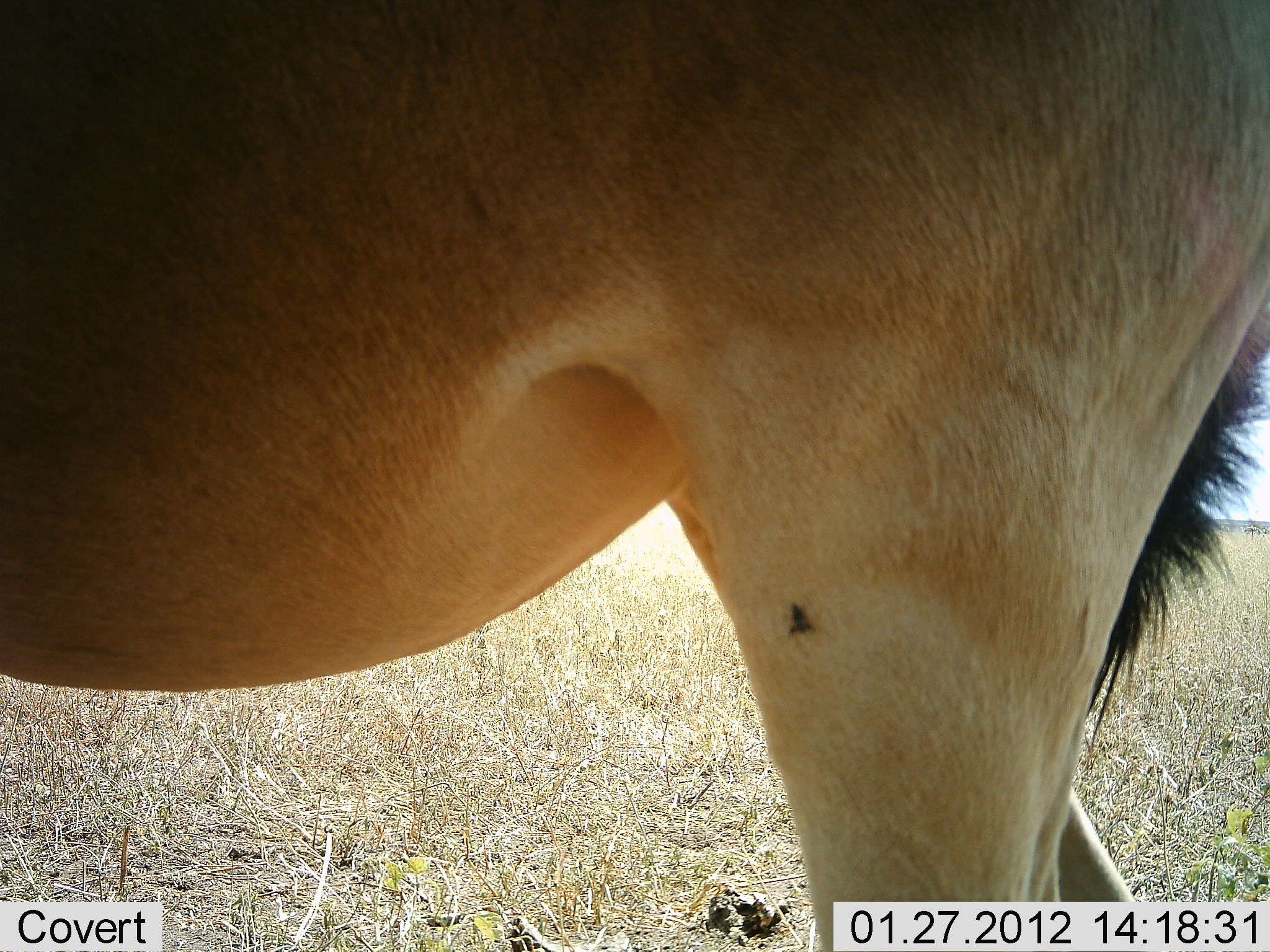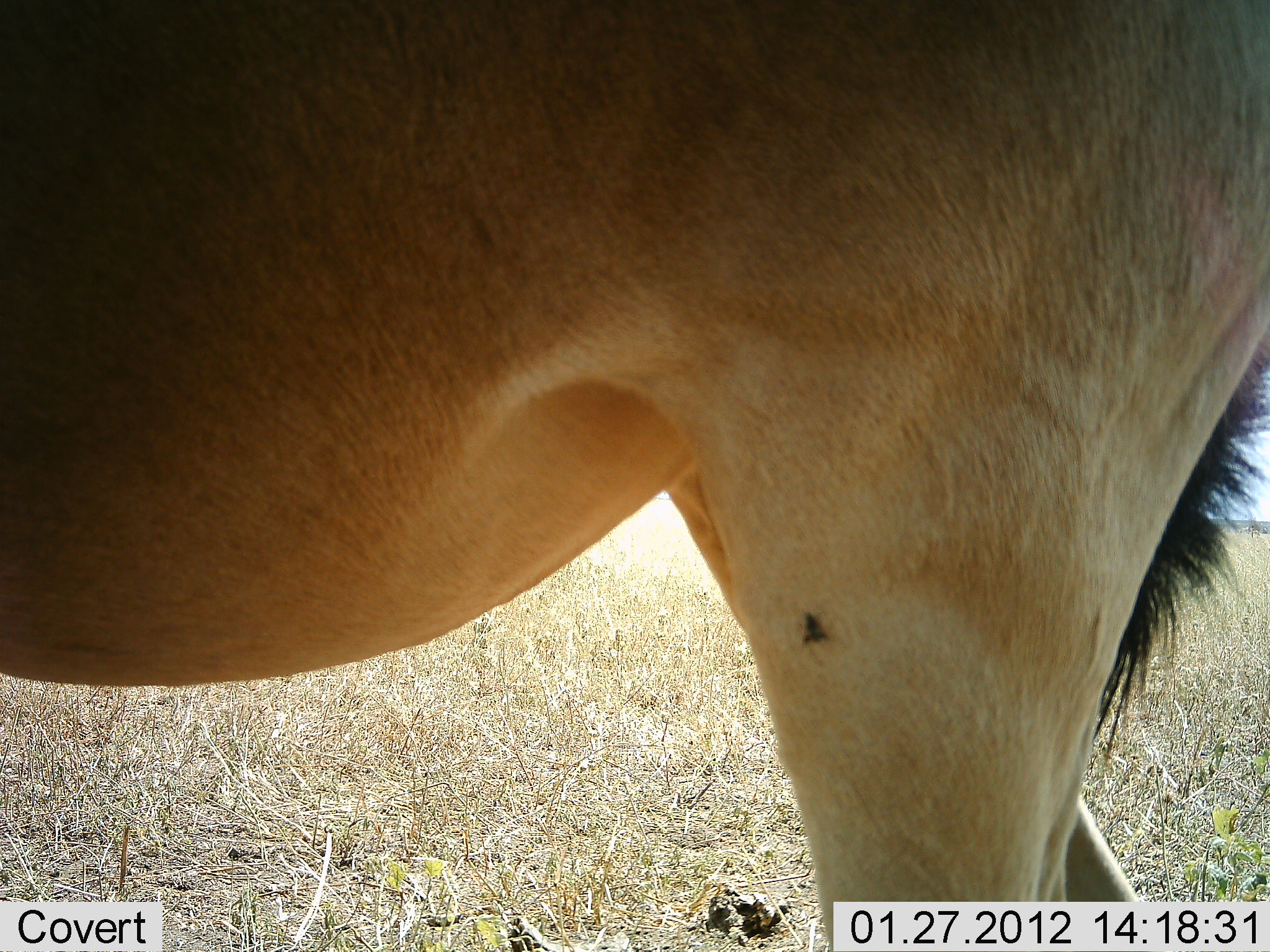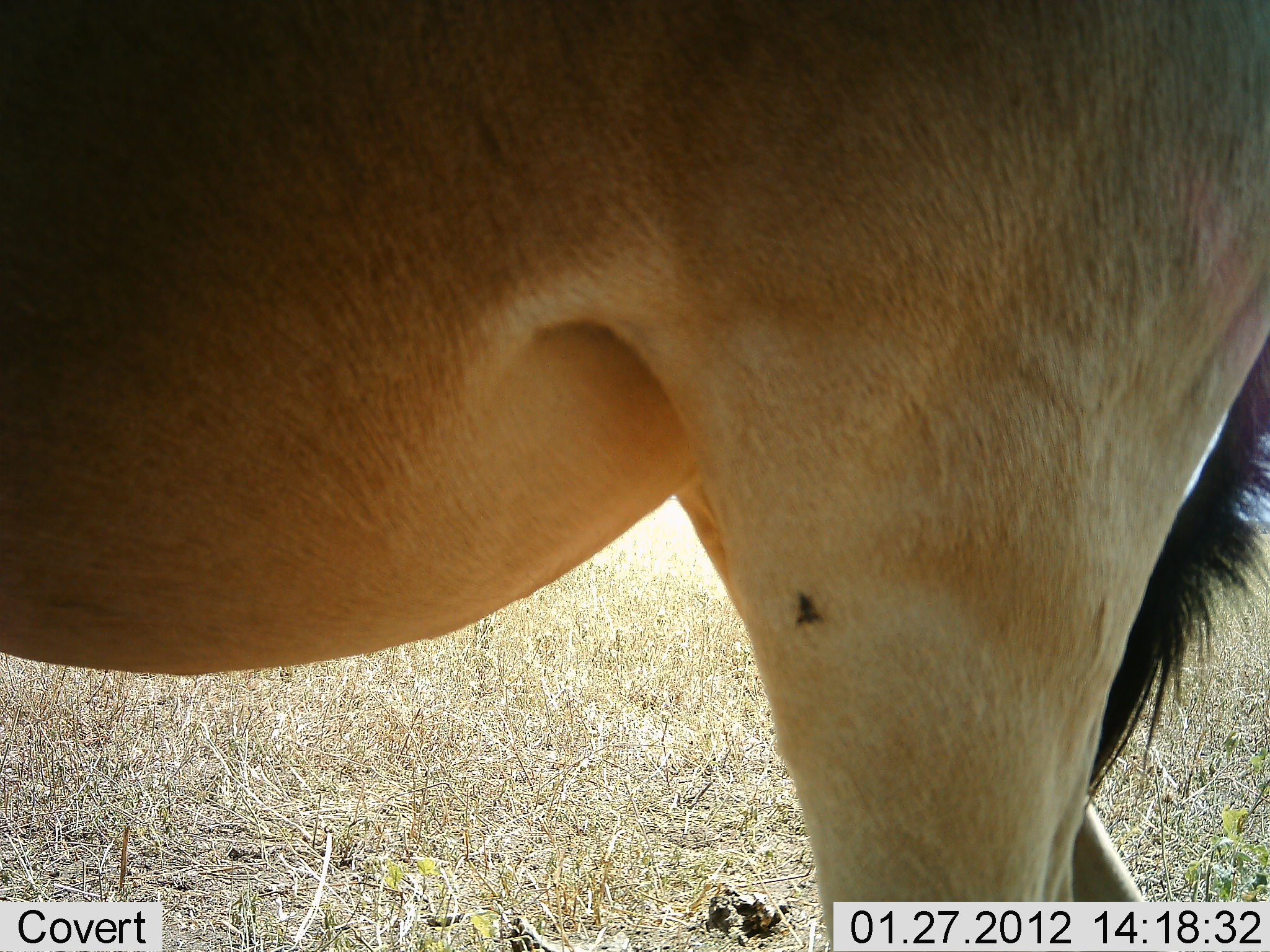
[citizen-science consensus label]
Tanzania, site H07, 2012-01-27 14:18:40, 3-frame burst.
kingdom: Animalia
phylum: Chordata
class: Mammalia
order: Artiodactyla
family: Bovidae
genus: Alcelaphus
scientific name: Alcelaphus buselaphus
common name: hartebeest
Hartebeest (Alcelaphus buselaphus), count 1. Behavior (volunteer vote fractions): standing 93%, resting 0%, moving 7%, interacting 0%. Young present (vote fraction): 0%. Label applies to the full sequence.